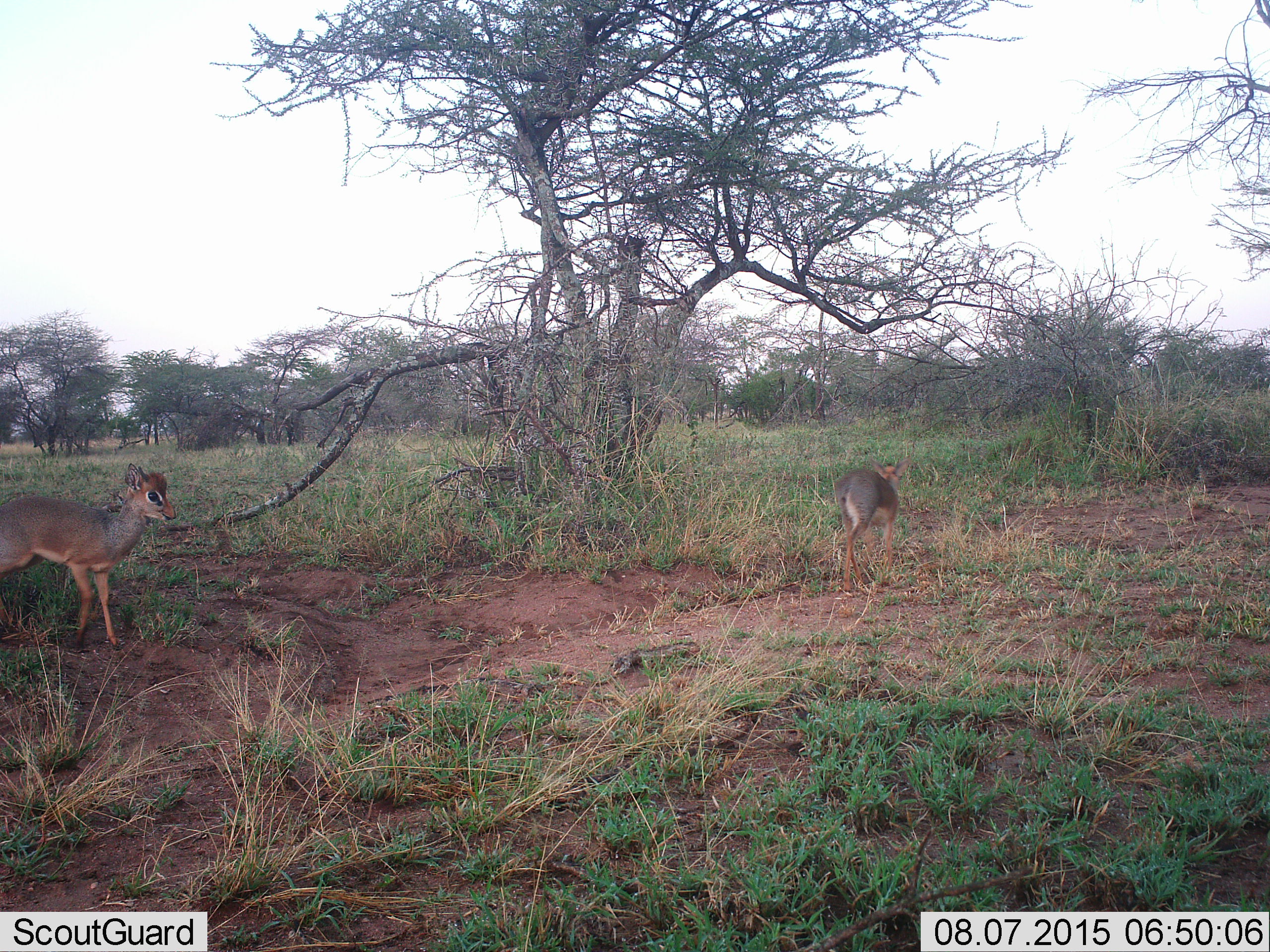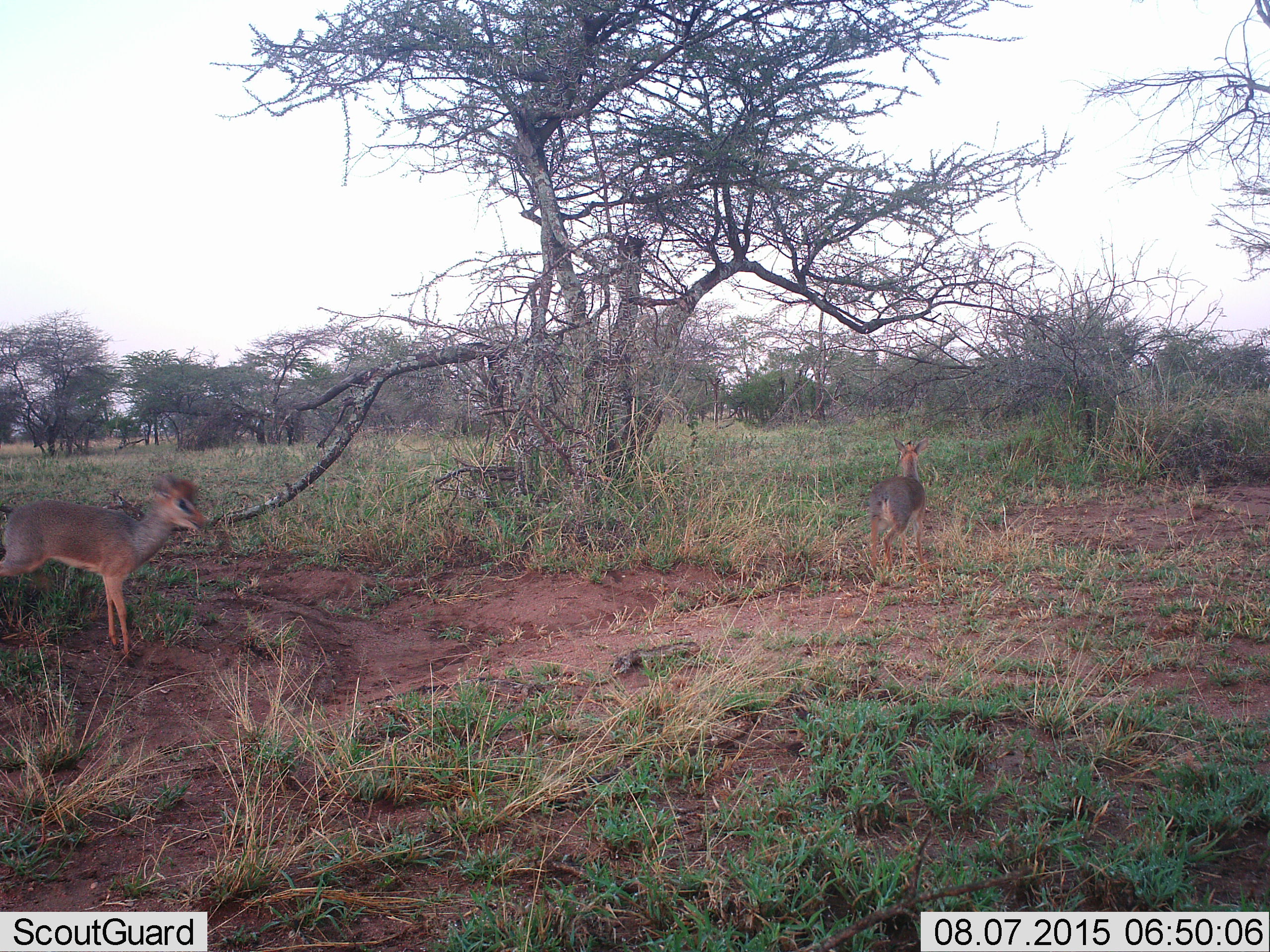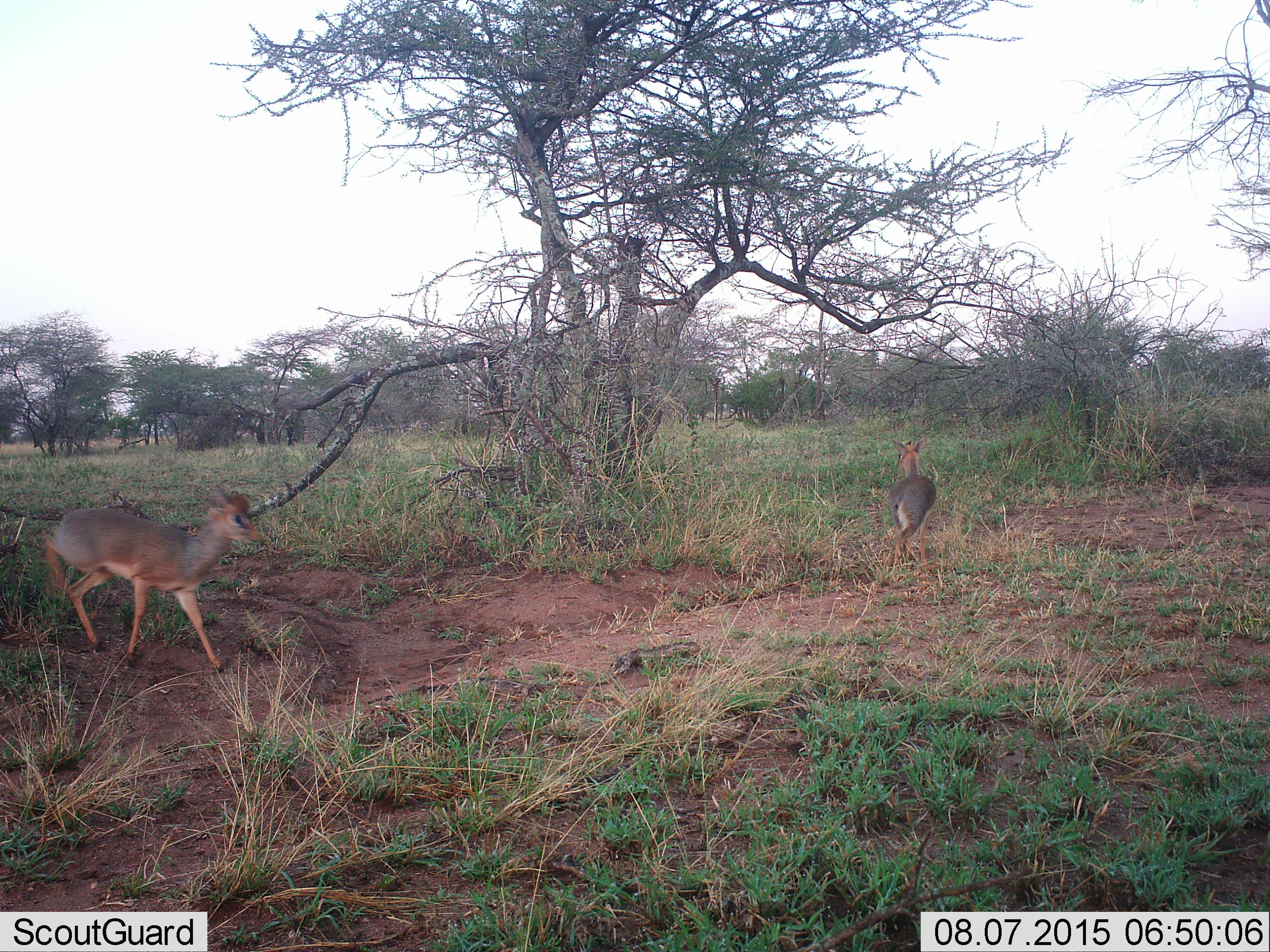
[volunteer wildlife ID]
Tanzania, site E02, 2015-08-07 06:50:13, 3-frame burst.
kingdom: Animalia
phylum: Chordata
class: Mammalia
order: Artiodactyla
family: Bovidae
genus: Madoqua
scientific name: Madoqua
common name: dikdik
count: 2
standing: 6%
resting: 0%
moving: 100%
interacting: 0%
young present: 6%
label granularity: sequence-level